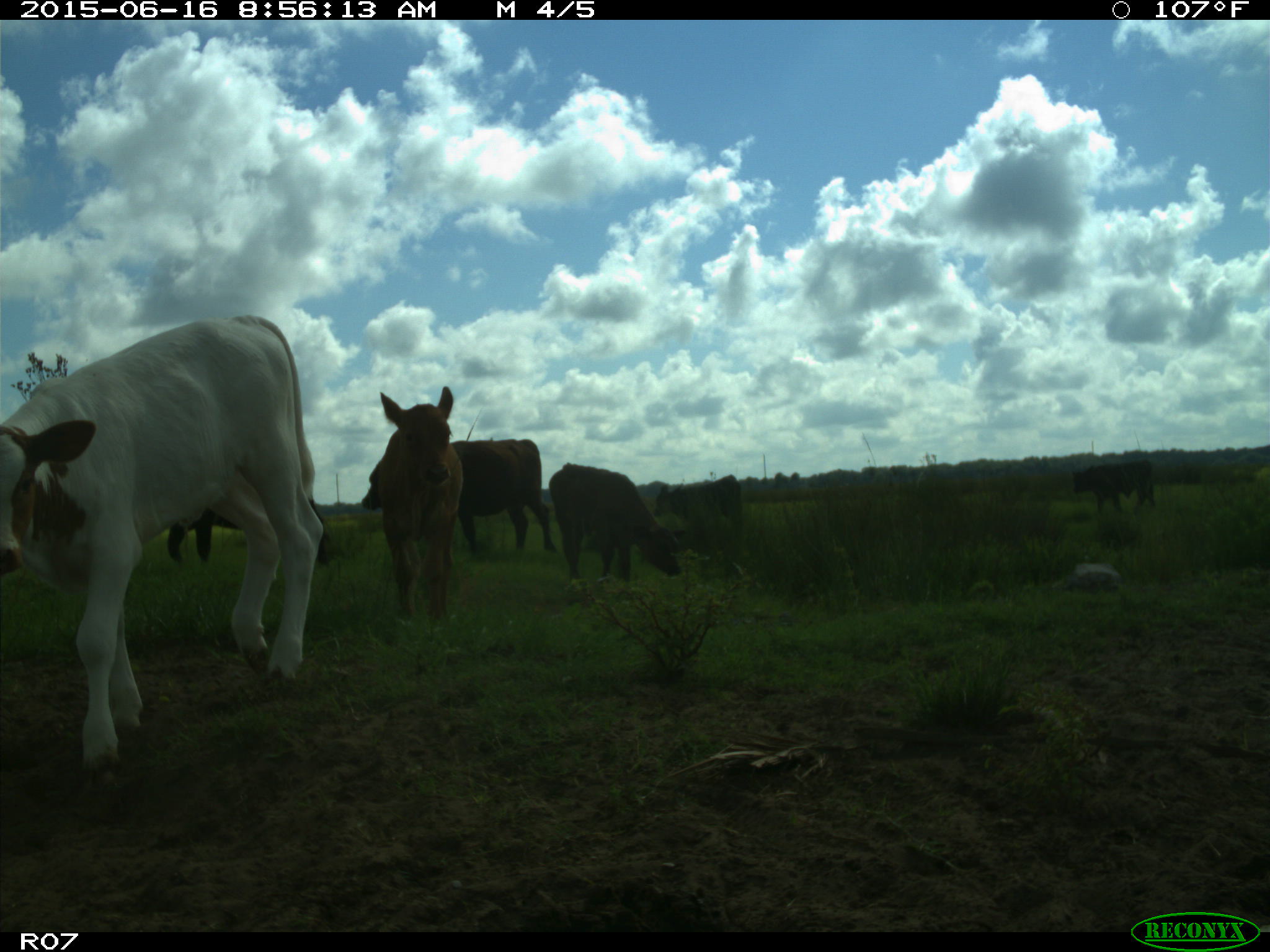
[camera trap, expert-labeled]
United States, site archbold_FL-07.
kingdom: Animalia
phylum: Chordata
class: Mammalia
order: Artiodactyla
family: Bovidae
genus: Bos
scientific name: Bos taurus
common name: domestic cow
Bos taurus (domestic cow).